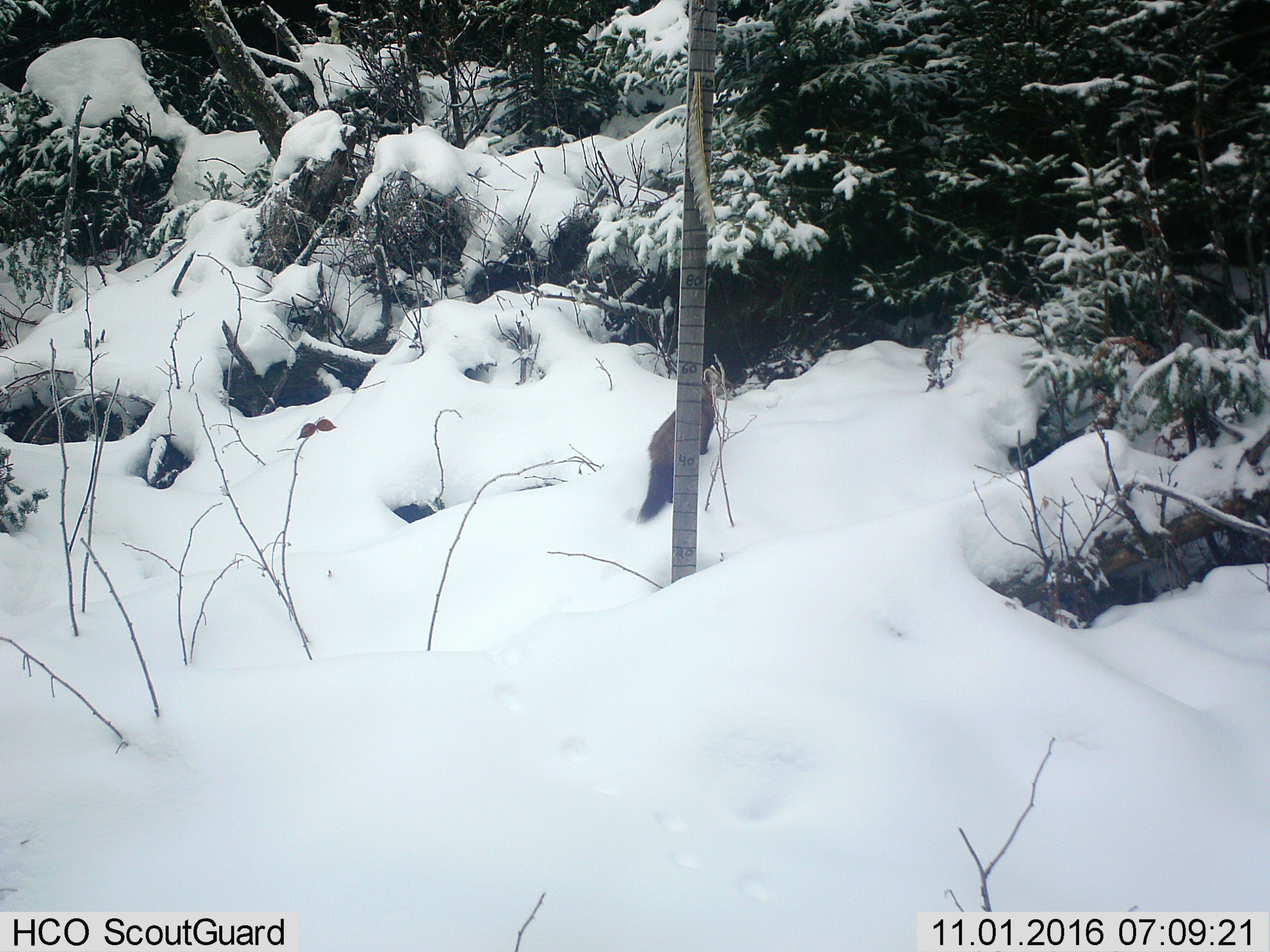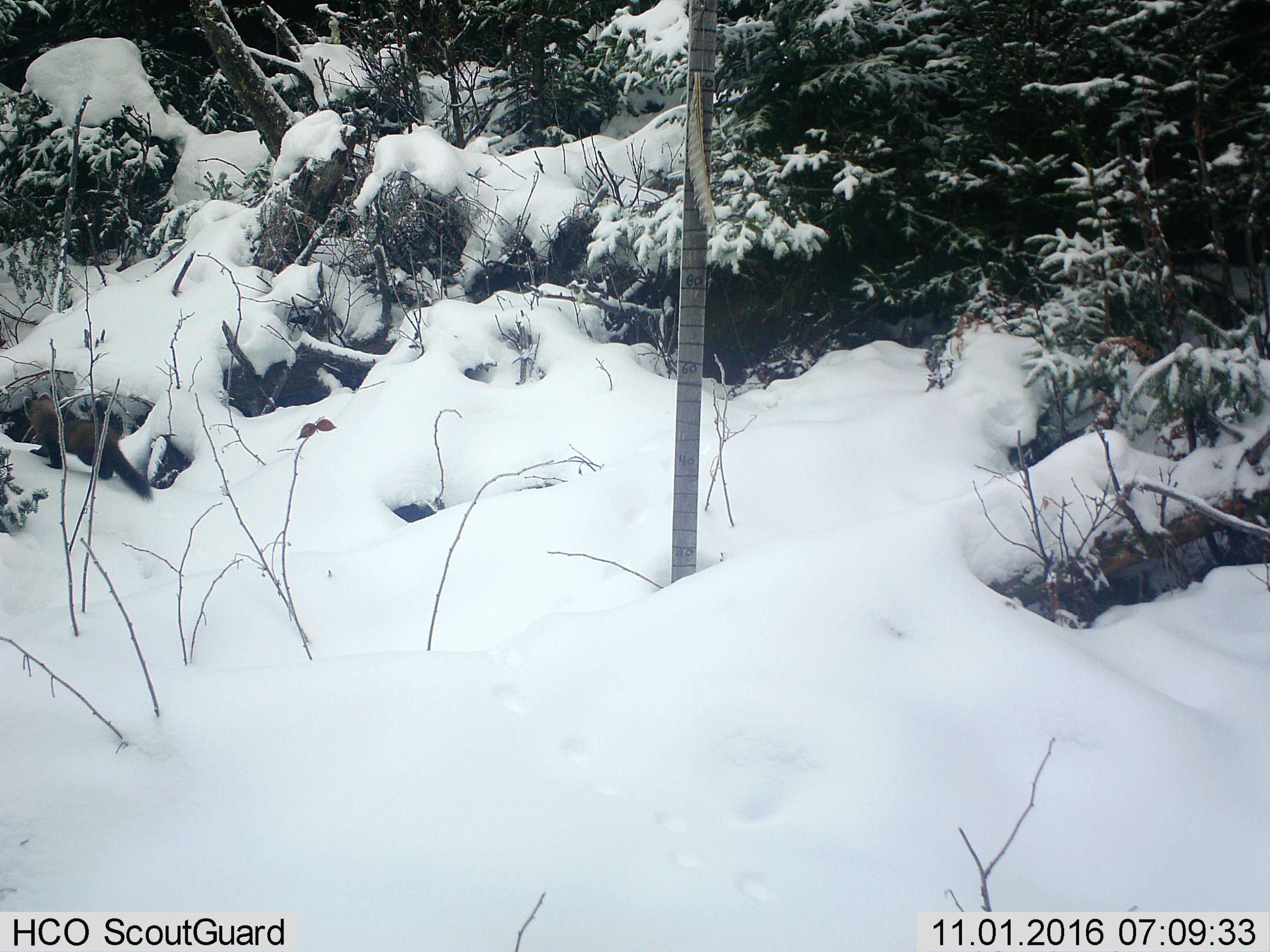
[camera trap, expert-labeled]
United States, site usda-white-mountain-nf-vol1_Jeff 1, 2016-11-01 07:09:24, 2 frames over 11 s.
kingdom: Animalia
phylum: Chordata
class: Mammalia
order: Carnivora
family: Mustelidae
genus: Martes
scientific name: Martes americana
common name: american marten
American marten (Martes americana).